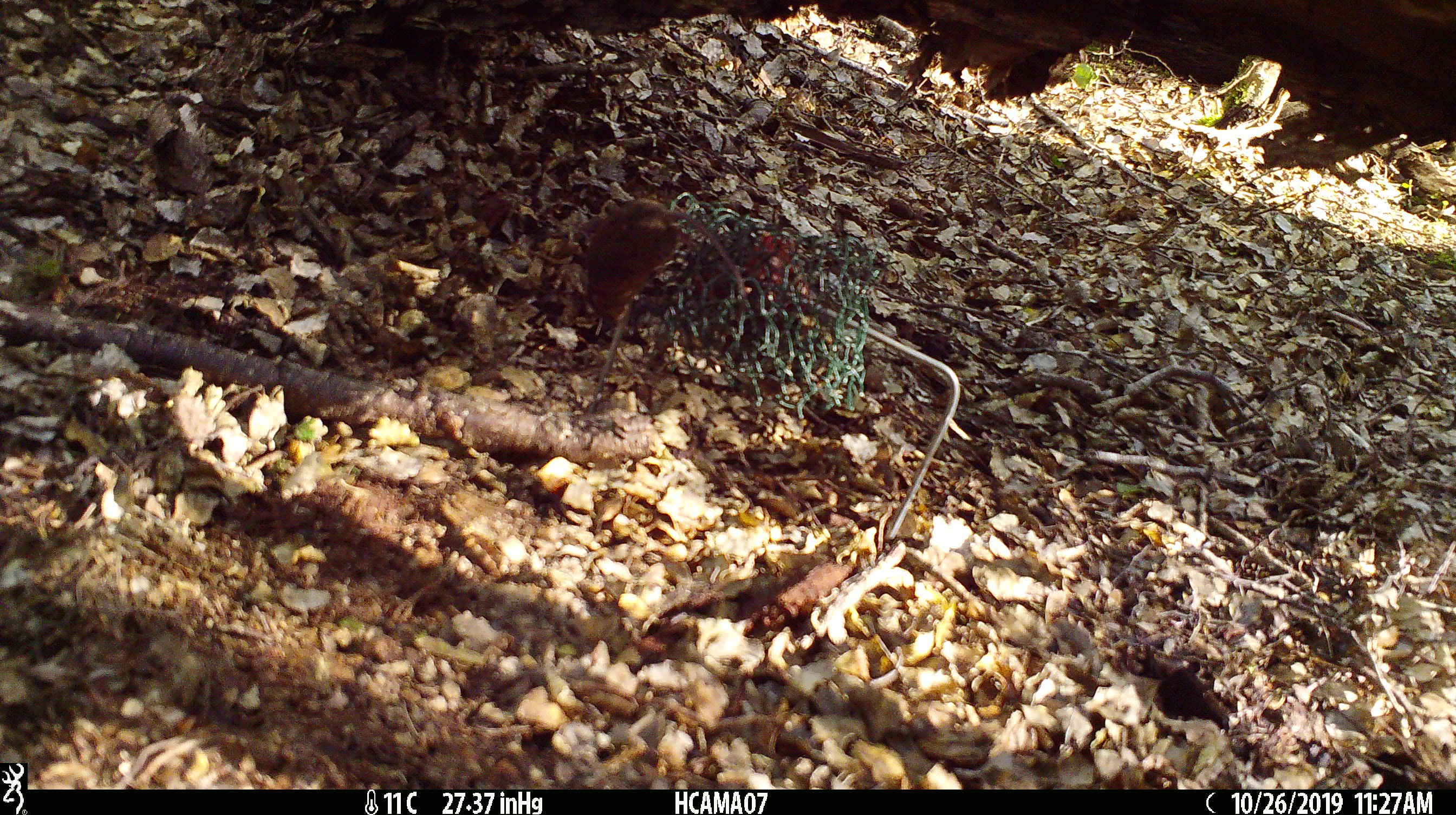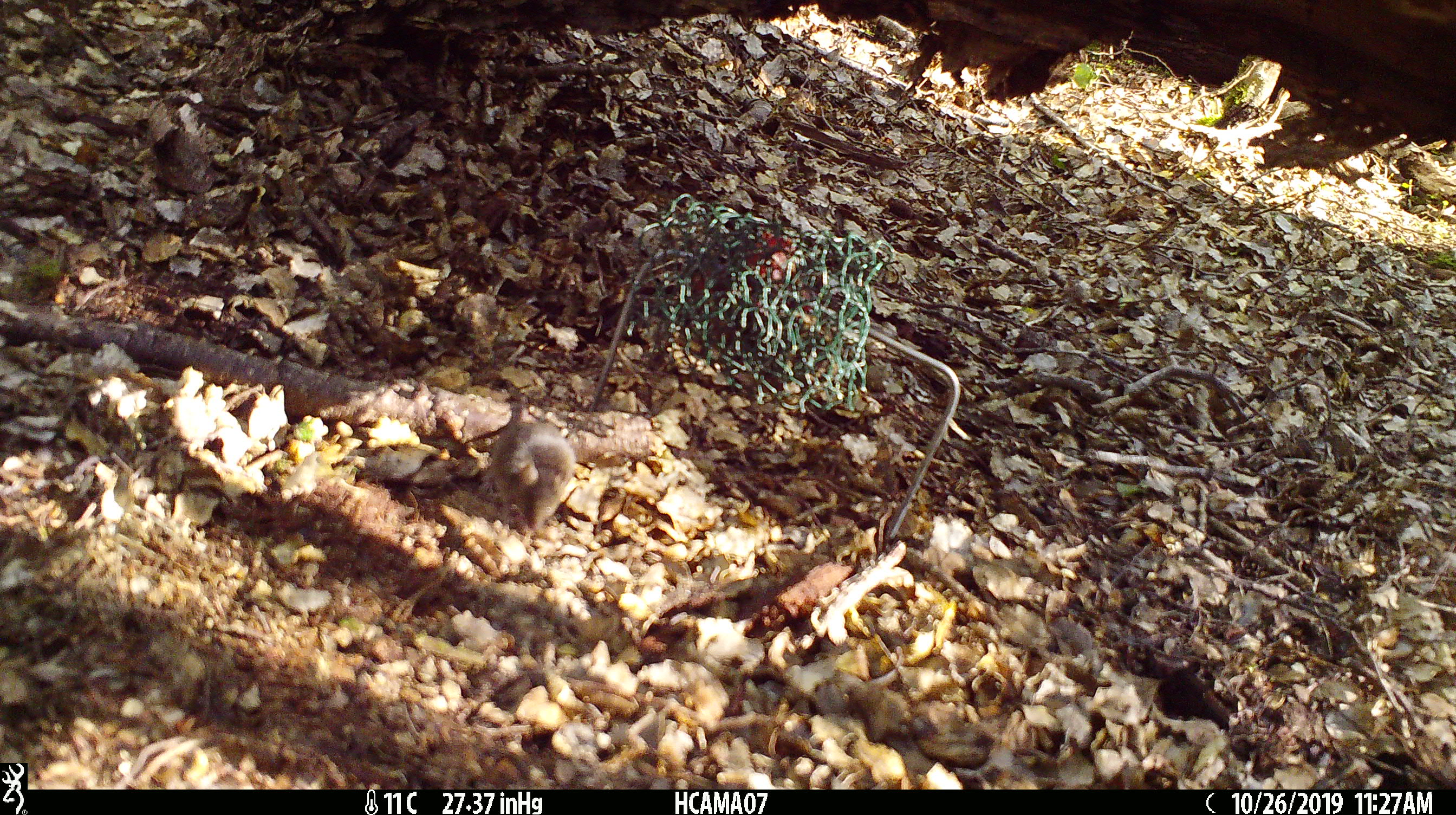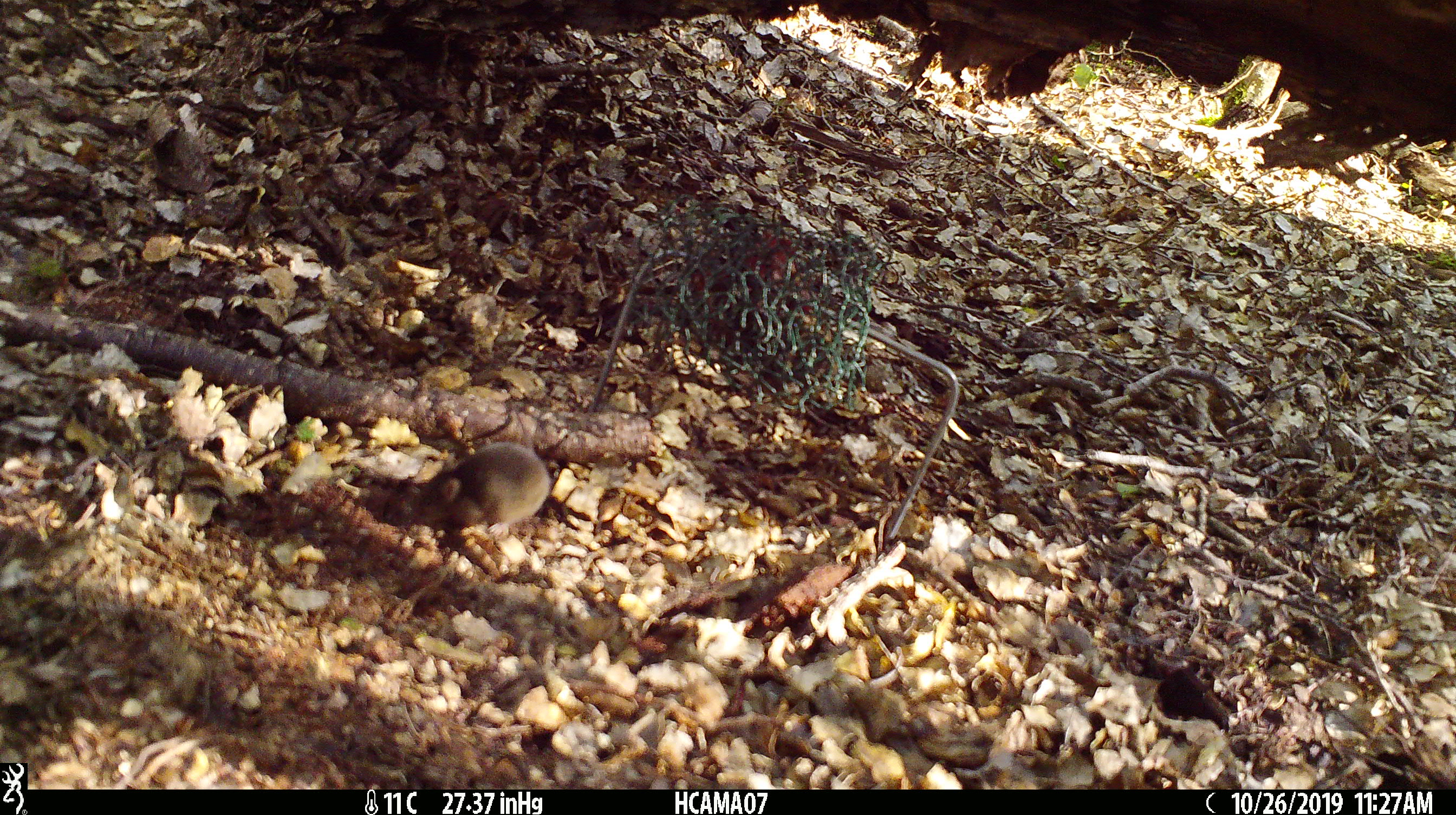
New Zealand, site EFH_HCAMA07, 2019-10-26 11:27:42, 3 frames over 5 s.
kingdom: Animalia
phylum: Chordata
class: Mammalia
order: Rodentia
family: Muridae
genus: Mus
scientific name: Mus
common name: mouse